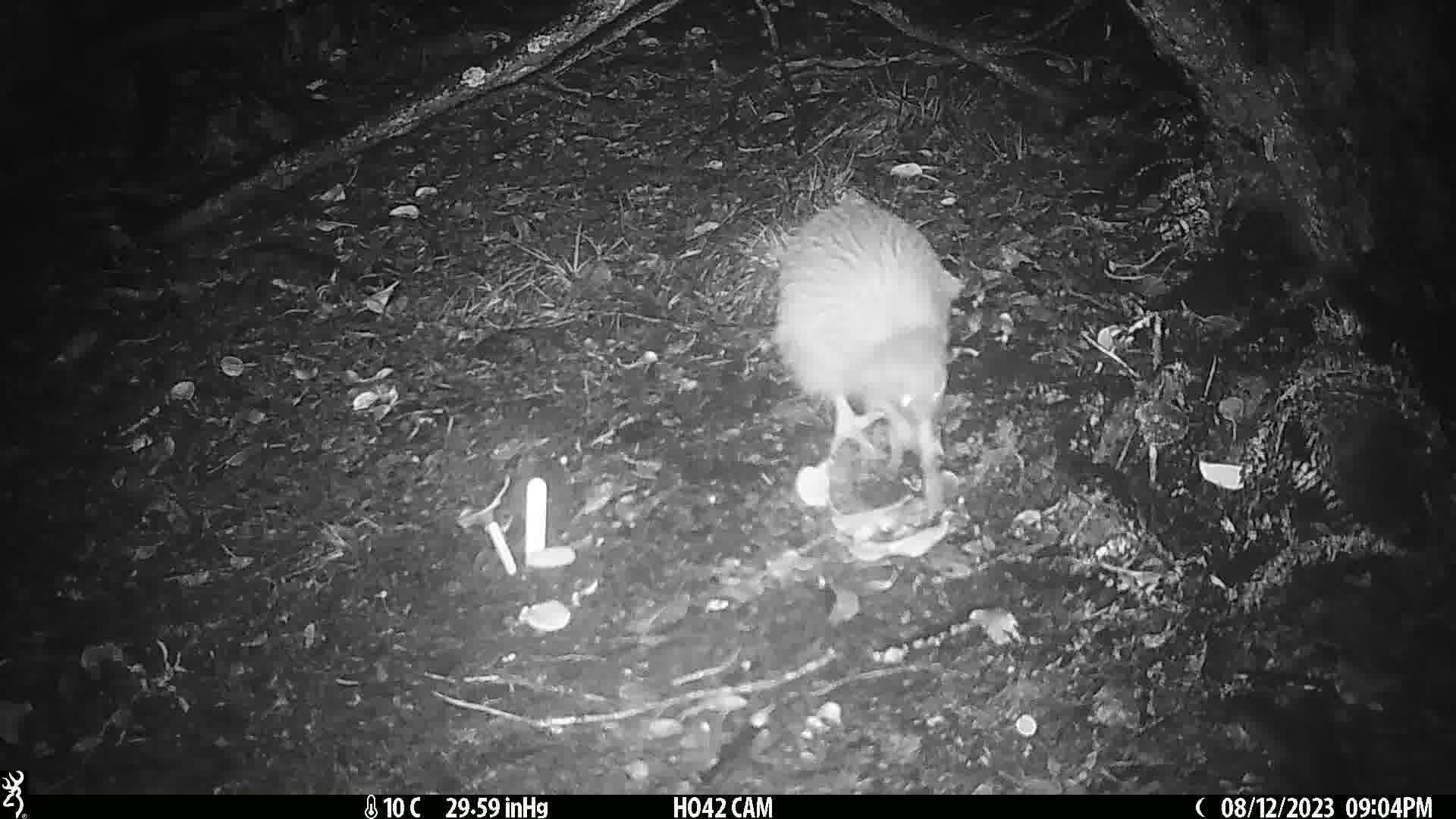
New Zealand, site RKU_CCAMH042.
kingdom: Animalia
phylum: Chordata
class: Aves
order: Apterygiformes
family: Apterygidae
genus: Apteryx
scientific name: Apteryx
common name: kiwi